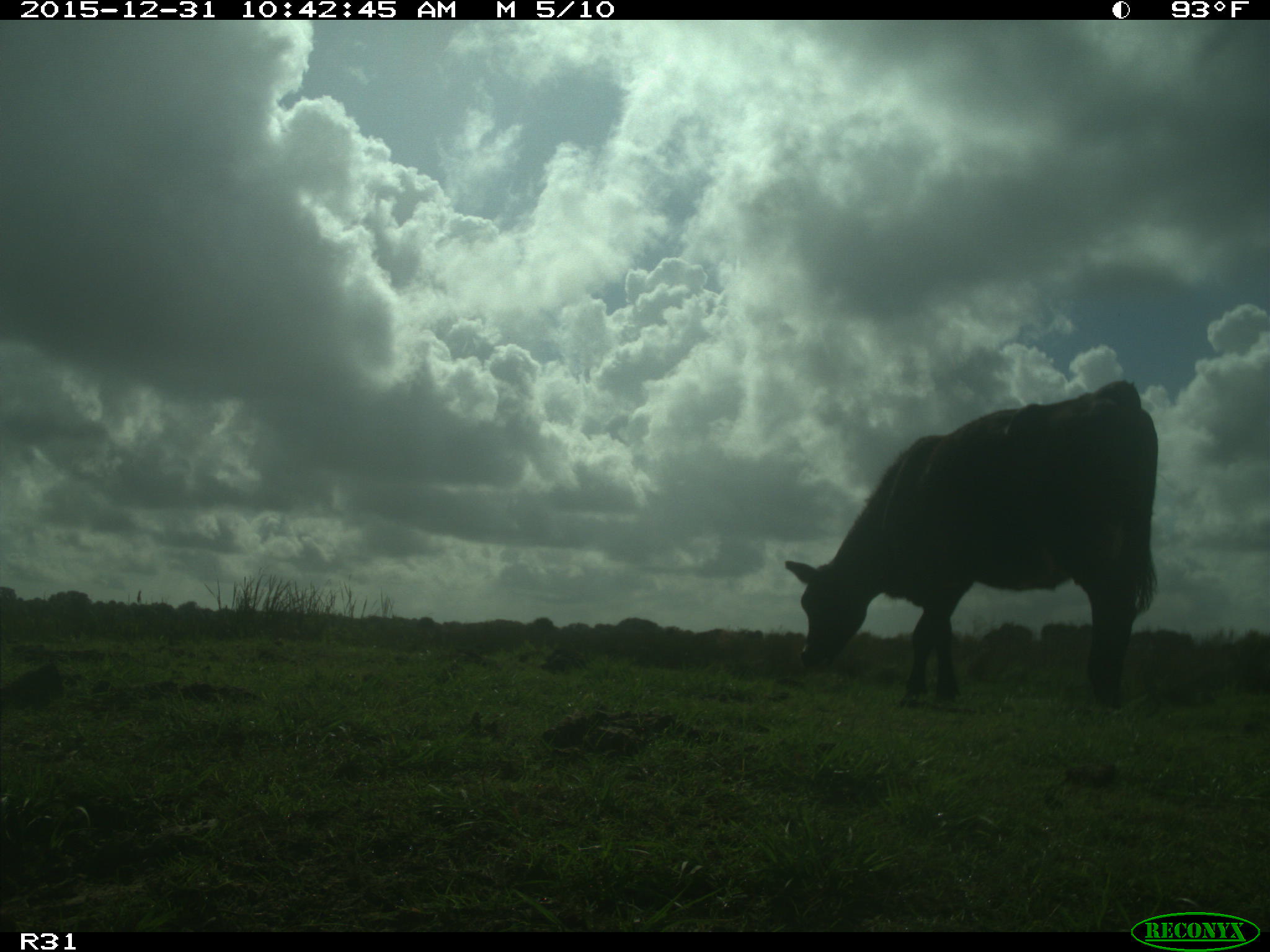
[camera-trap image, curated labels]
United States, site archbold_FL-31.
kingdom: Animalia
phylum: Chordata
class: Mammalia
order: Artiodactyla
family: Bovidae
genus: Bos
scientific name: Bos taurus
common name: domestic cow